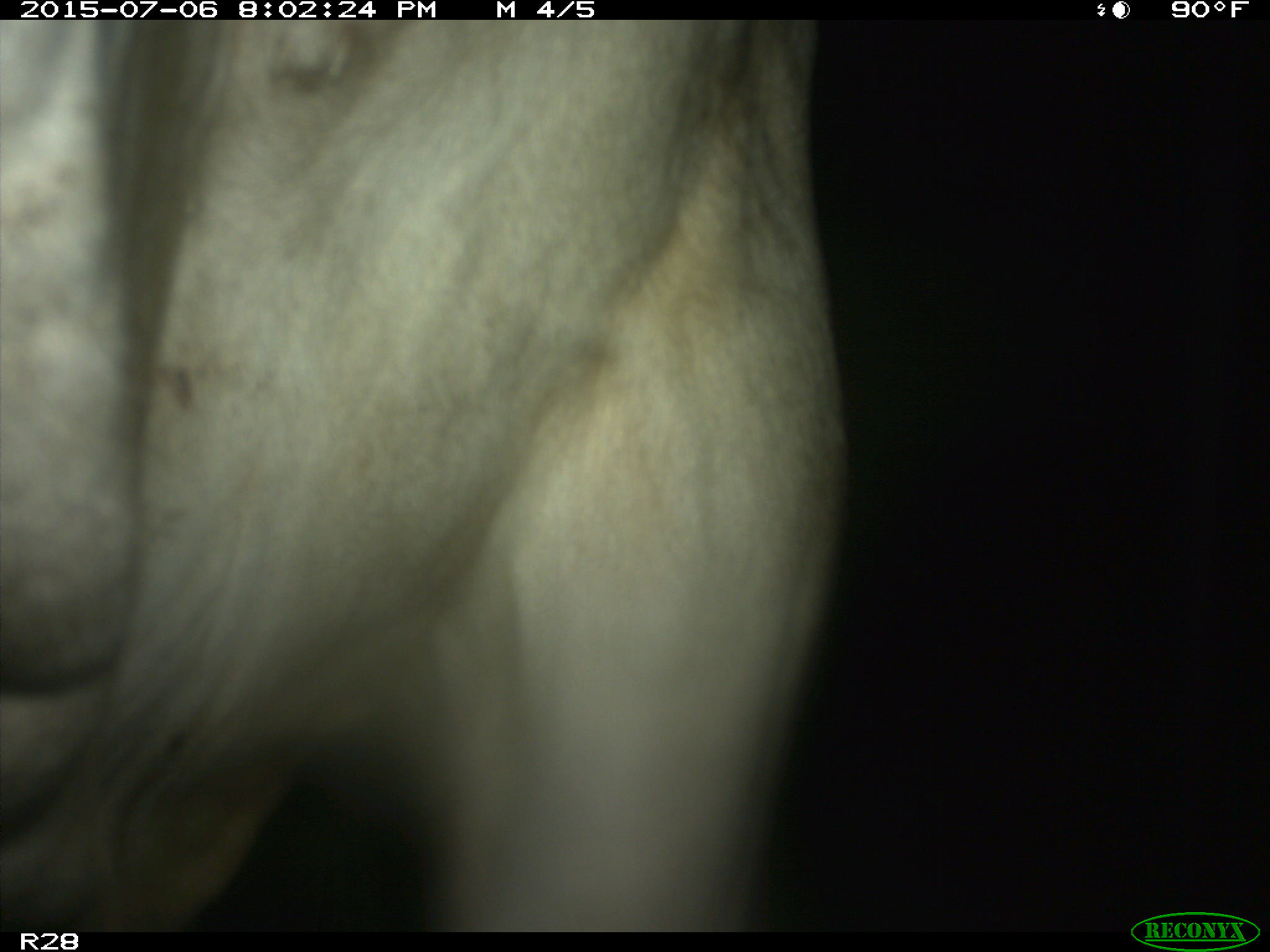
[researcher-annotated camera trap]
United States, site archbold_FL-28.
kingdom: Animalia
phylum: Chordata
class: Mammalia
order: Artiodactyla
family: Bovidae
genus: Bos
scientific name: Bos taurus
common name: domestic cow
Bos taurus (domestic cow).